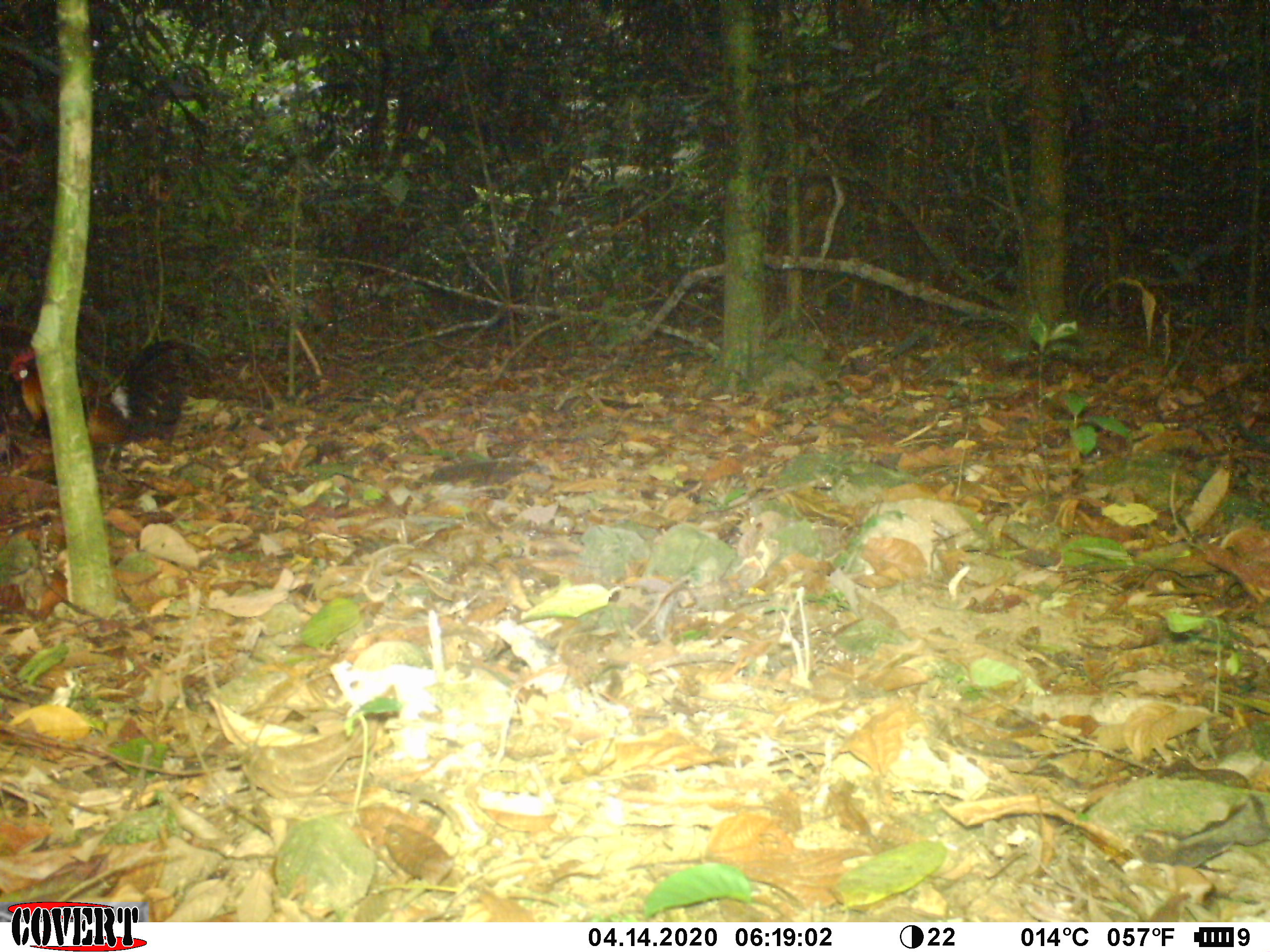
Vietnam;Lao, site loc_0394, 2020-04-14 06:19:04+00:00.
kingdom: Animalia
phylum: Chordata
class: Aves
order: Galliformes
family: Phasianidae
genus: Gallus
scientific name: Gallus gallus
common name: red junglefowl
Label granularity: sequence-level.